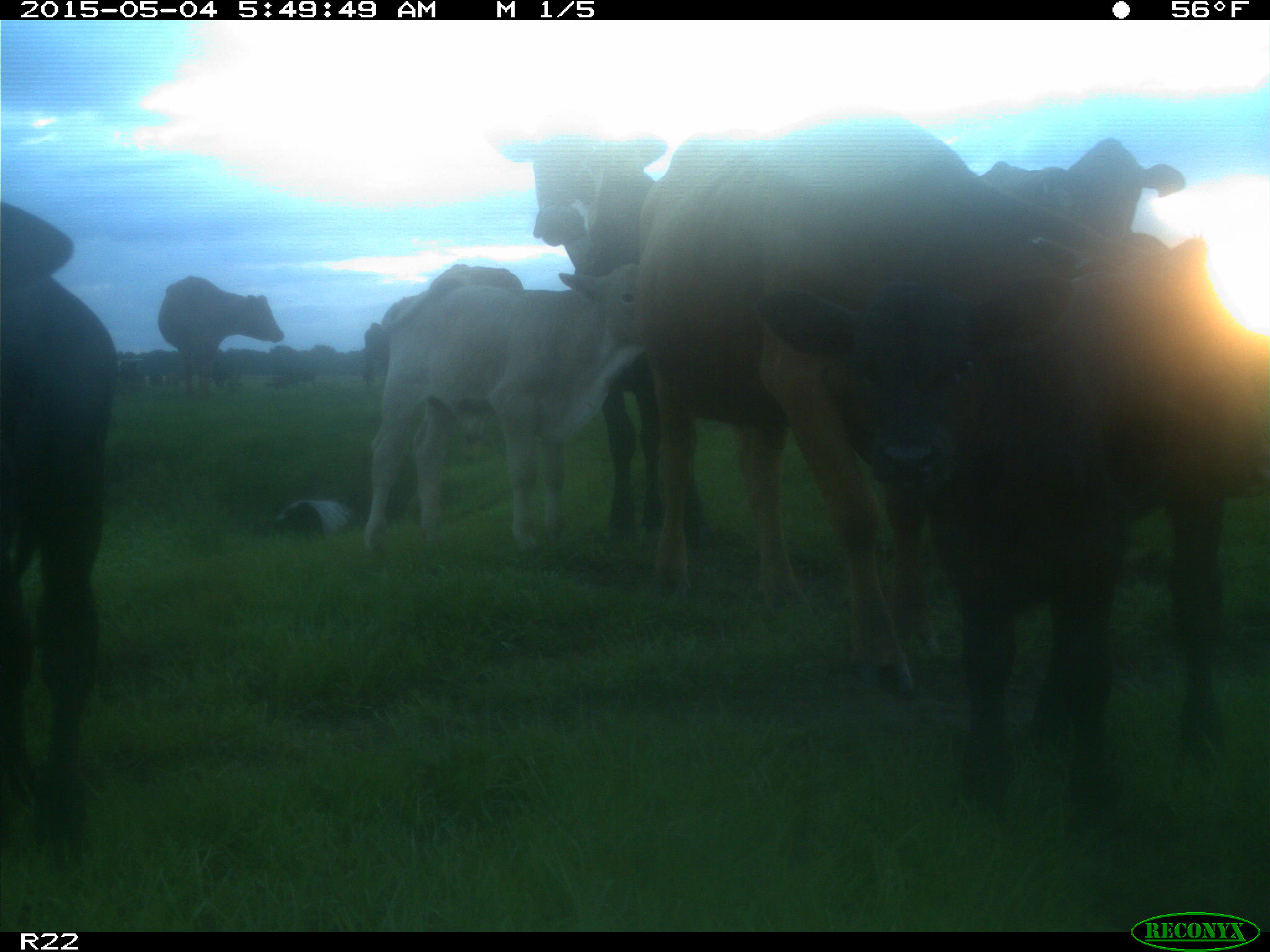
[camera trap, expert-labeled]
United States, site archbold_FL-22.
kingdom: Animalia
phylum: Chordata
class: Mammalia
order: Artiodactyla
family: Bovidae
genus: Bos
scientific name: Bos taurus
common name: domestic cow